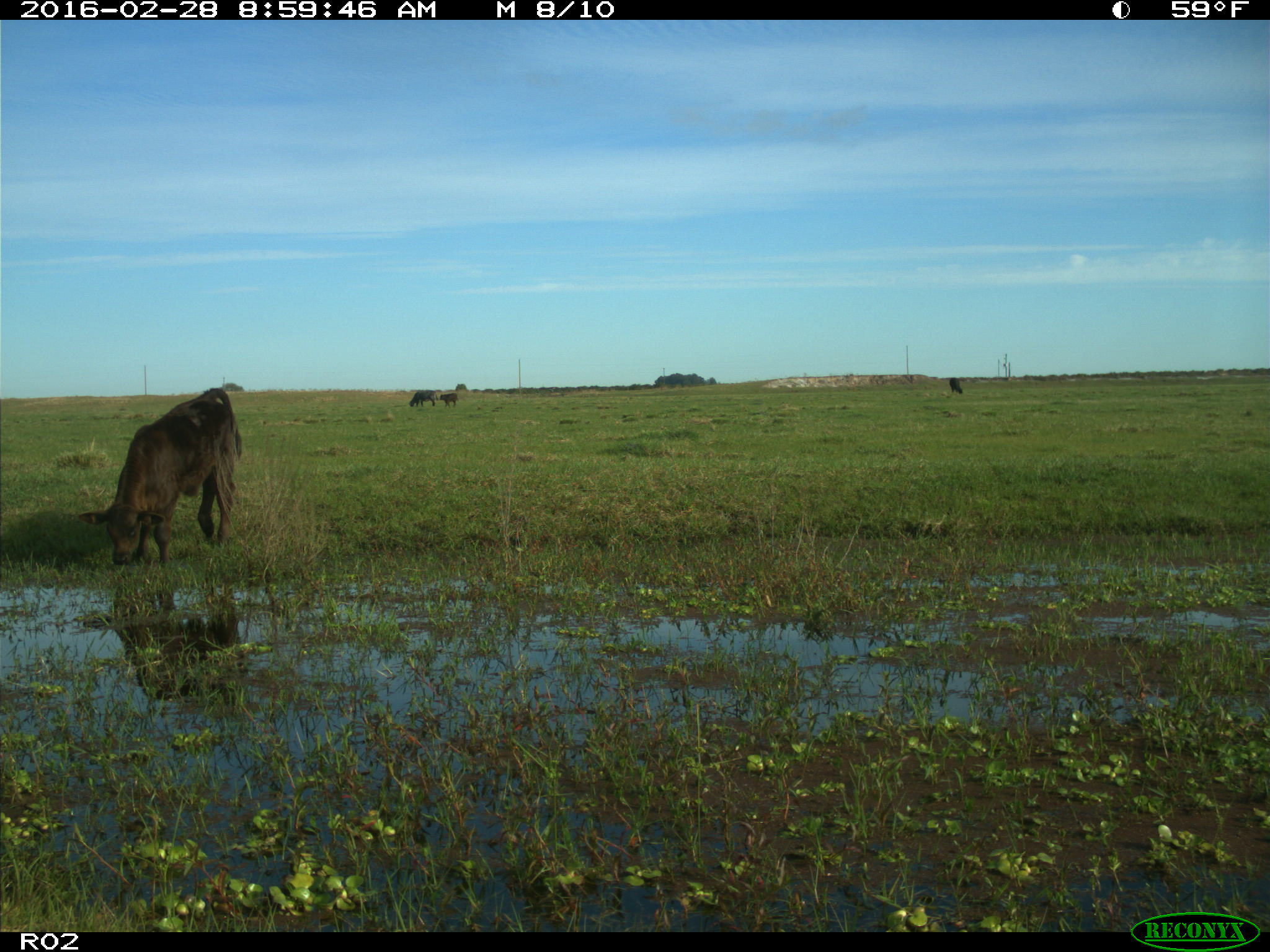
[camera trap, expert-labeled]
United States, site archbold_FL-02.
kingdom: Animalia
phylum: Chordata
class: Mammalia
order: Artiodactyla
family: Bovidae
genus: Bos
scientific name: Bos taurus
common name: domestic cow